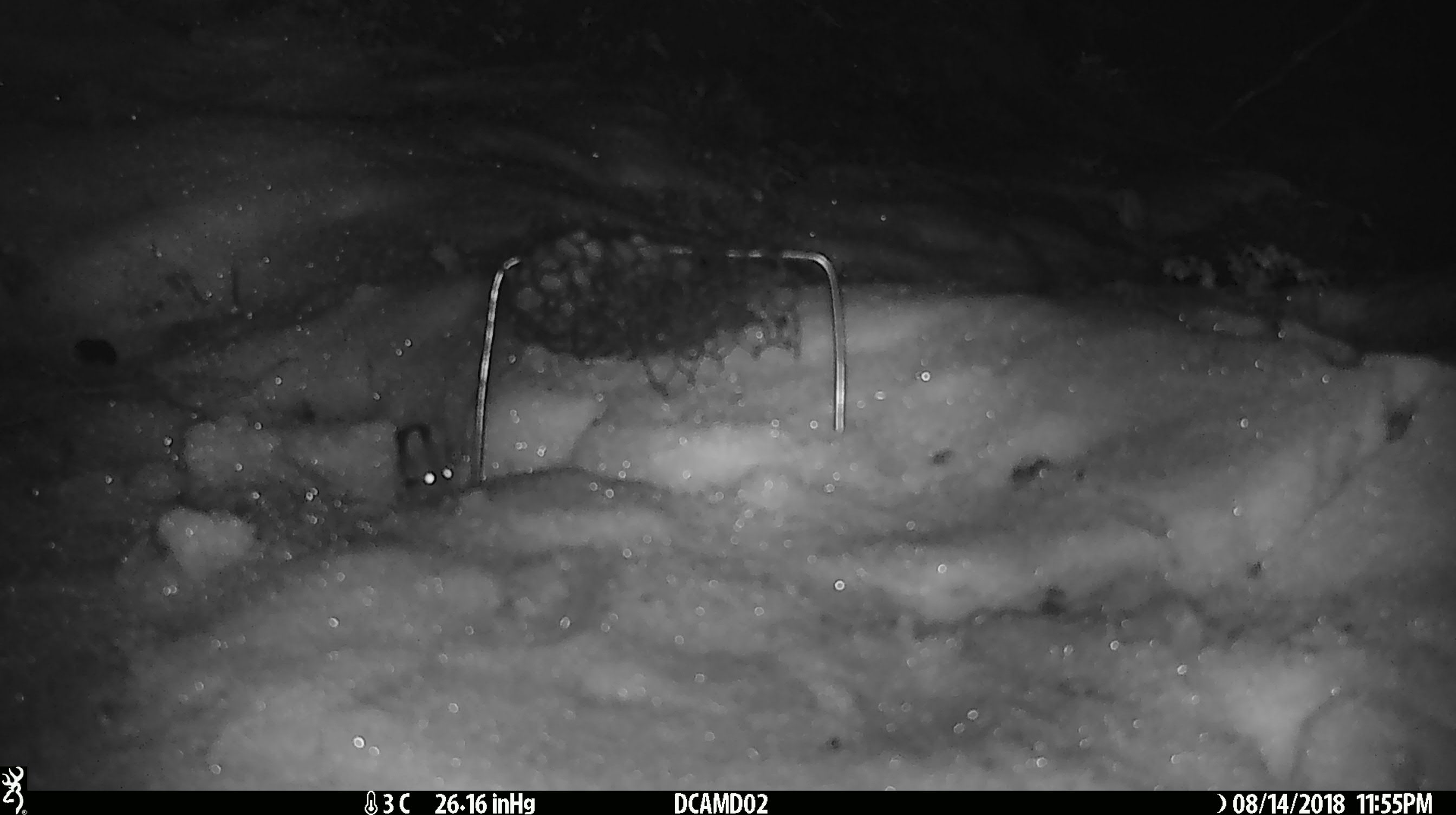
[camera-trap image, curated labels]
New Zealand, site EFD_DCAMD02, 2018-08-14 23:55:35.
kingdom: Animalia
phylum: Chordata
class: Mammalia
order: Rodentia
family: Muridae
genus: Mus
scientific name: Mus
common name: mouse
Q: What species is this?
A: Mouse (Mus).